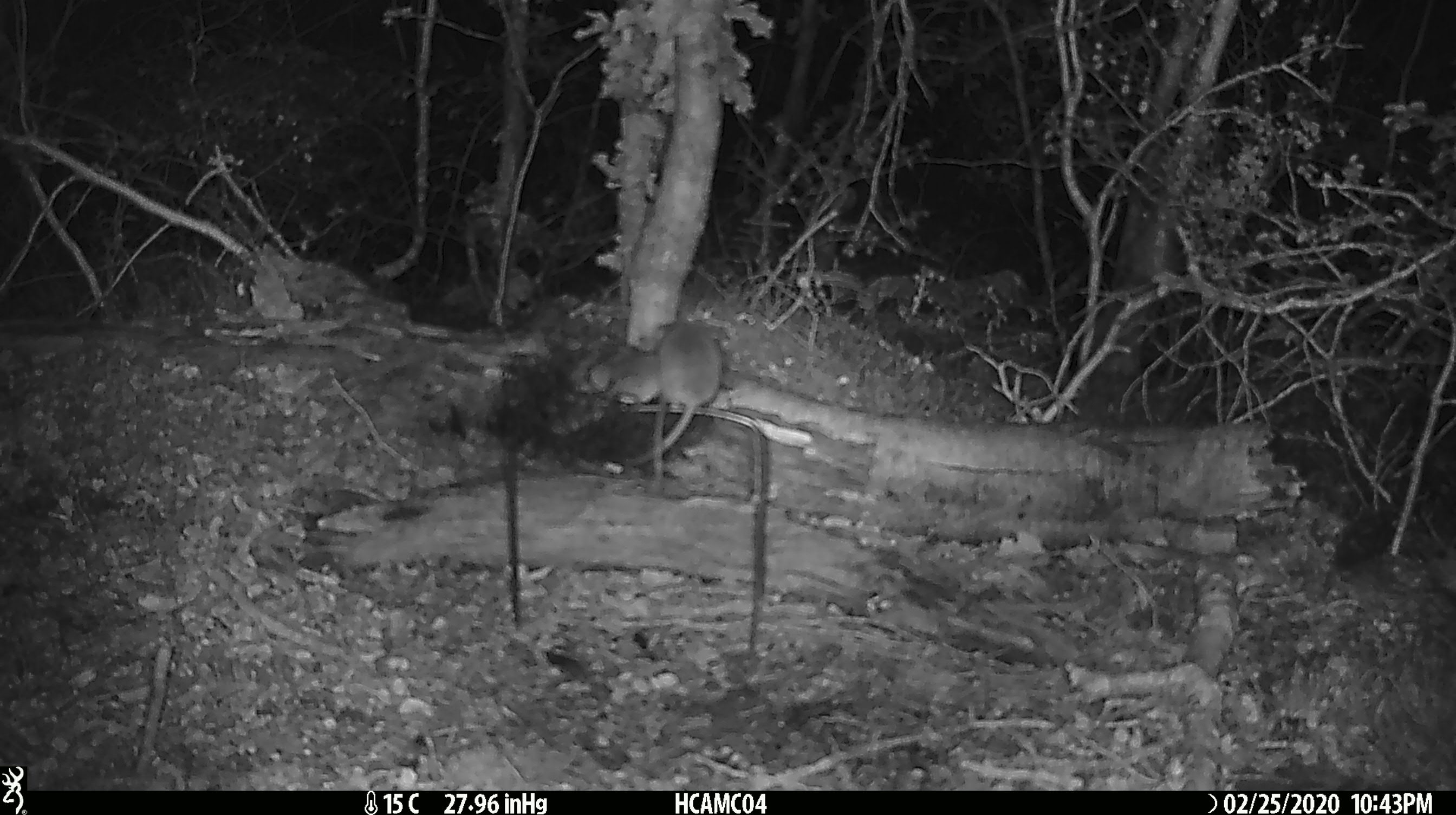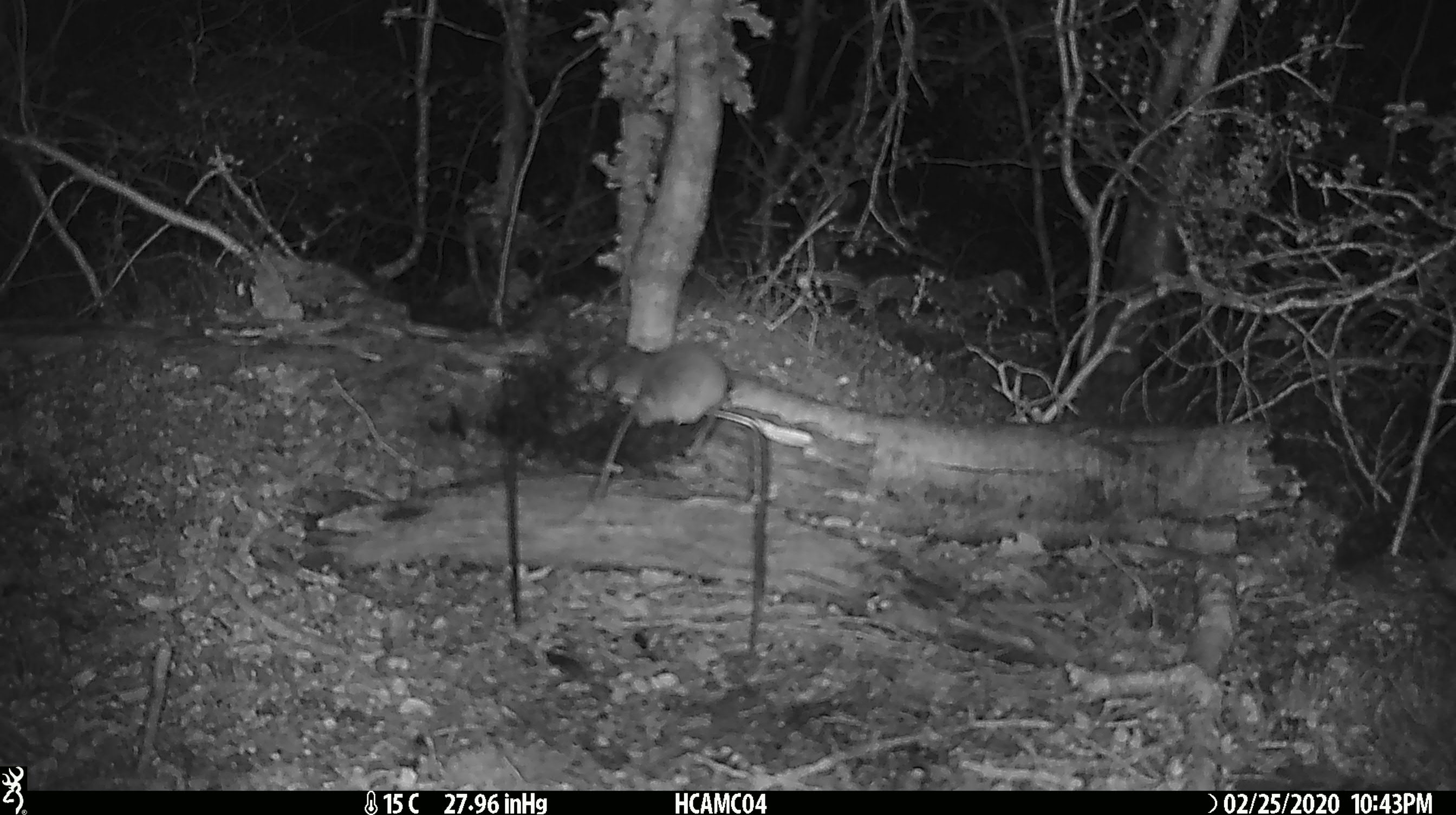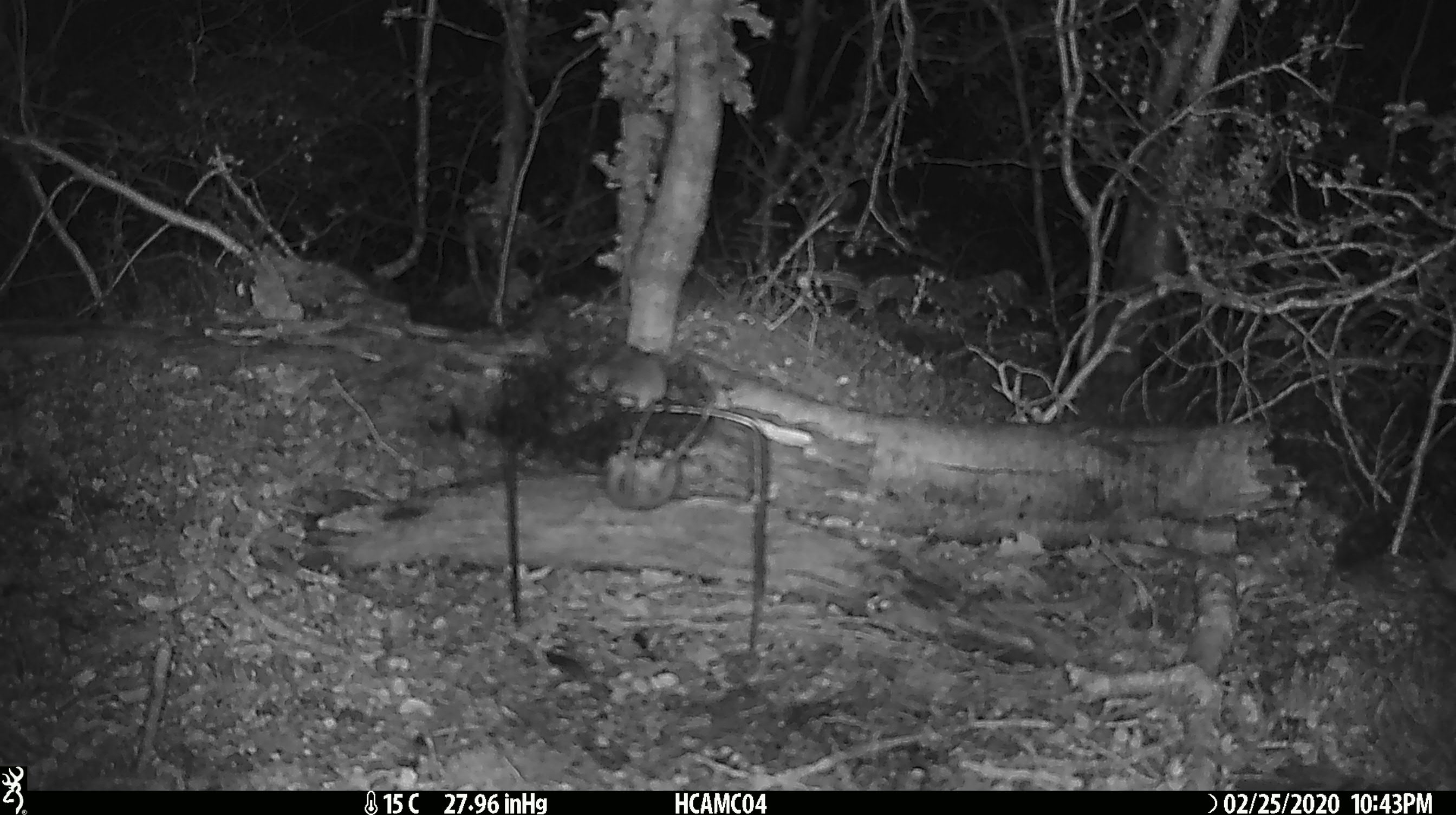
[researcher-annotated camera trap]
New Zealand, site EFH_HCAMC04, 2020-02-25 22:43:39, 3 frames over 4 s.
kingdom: Animalia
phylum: Chordata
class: Mammalia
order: Rodentia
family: Muridae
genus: Mus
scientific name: Mus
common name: mouse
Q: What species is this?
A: Mouse (Mus).